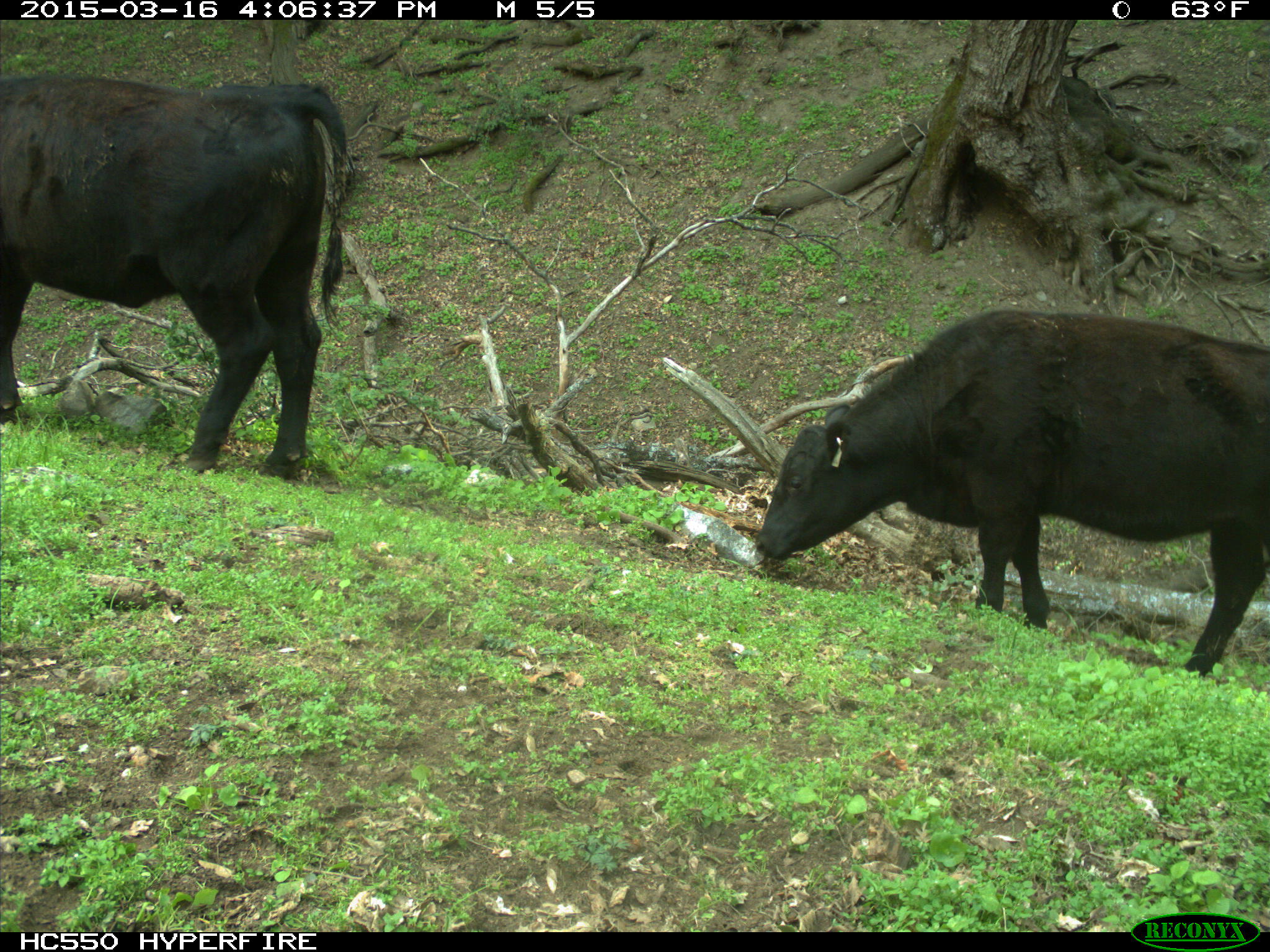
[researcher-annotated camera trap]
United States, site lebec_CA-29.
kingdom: Animalia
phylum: Chordata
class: Mammalia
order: Artiodactyla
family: Bovidae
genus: Bos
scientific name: Bos taurus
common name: domestic cow